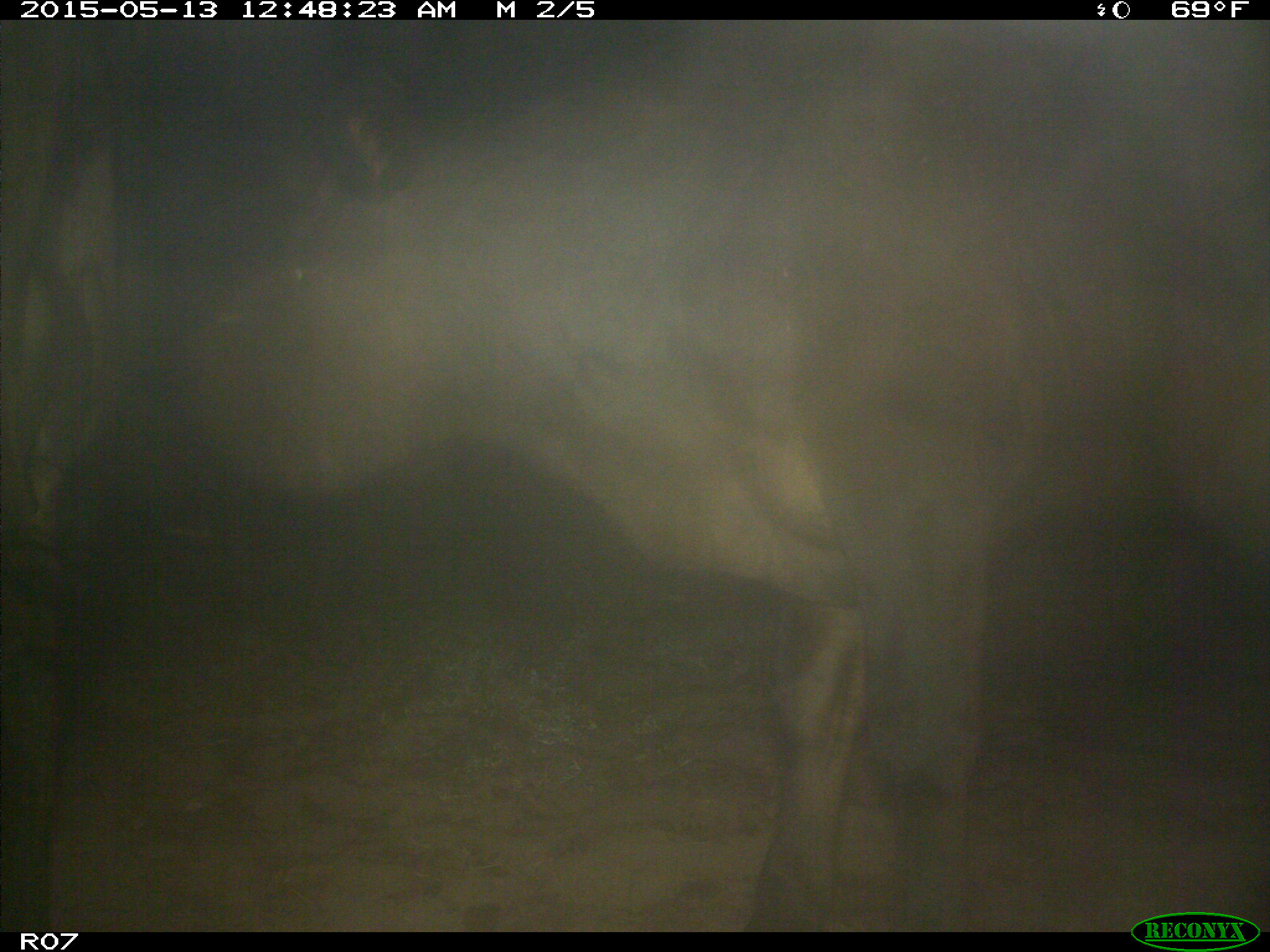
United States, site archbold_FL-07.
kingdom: Animalia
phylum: Chordata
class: Mammalia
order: Artiodactyla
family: Bovidae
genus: Bos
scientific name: Bos taurus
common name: domestic cow